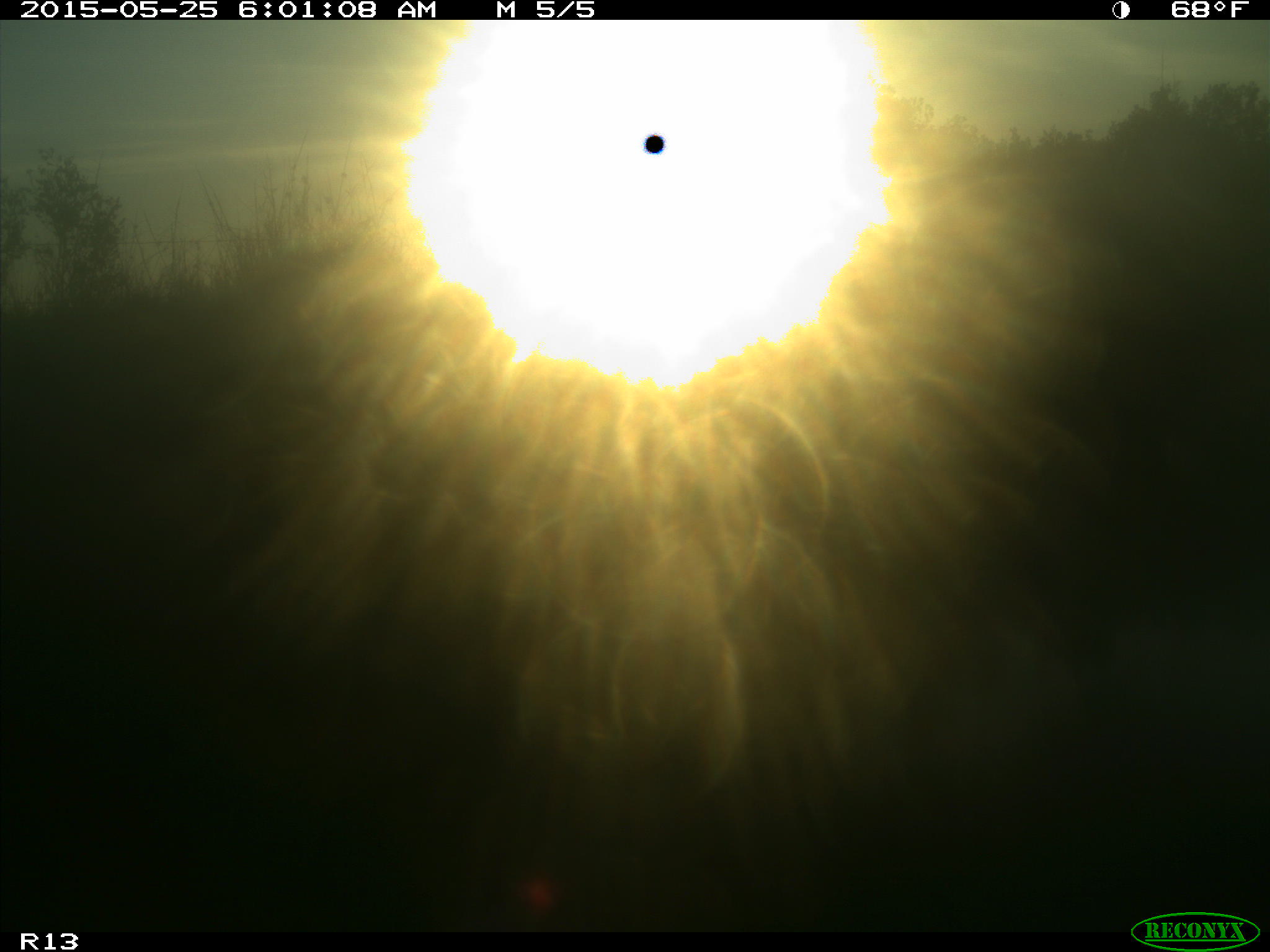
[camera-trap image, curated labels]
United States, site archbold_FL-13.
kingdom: Animalia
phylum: Chordata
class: Mammalia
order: Artiodactyla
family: Bovidae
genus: Bos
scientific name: Bos taurus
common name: domestic cow